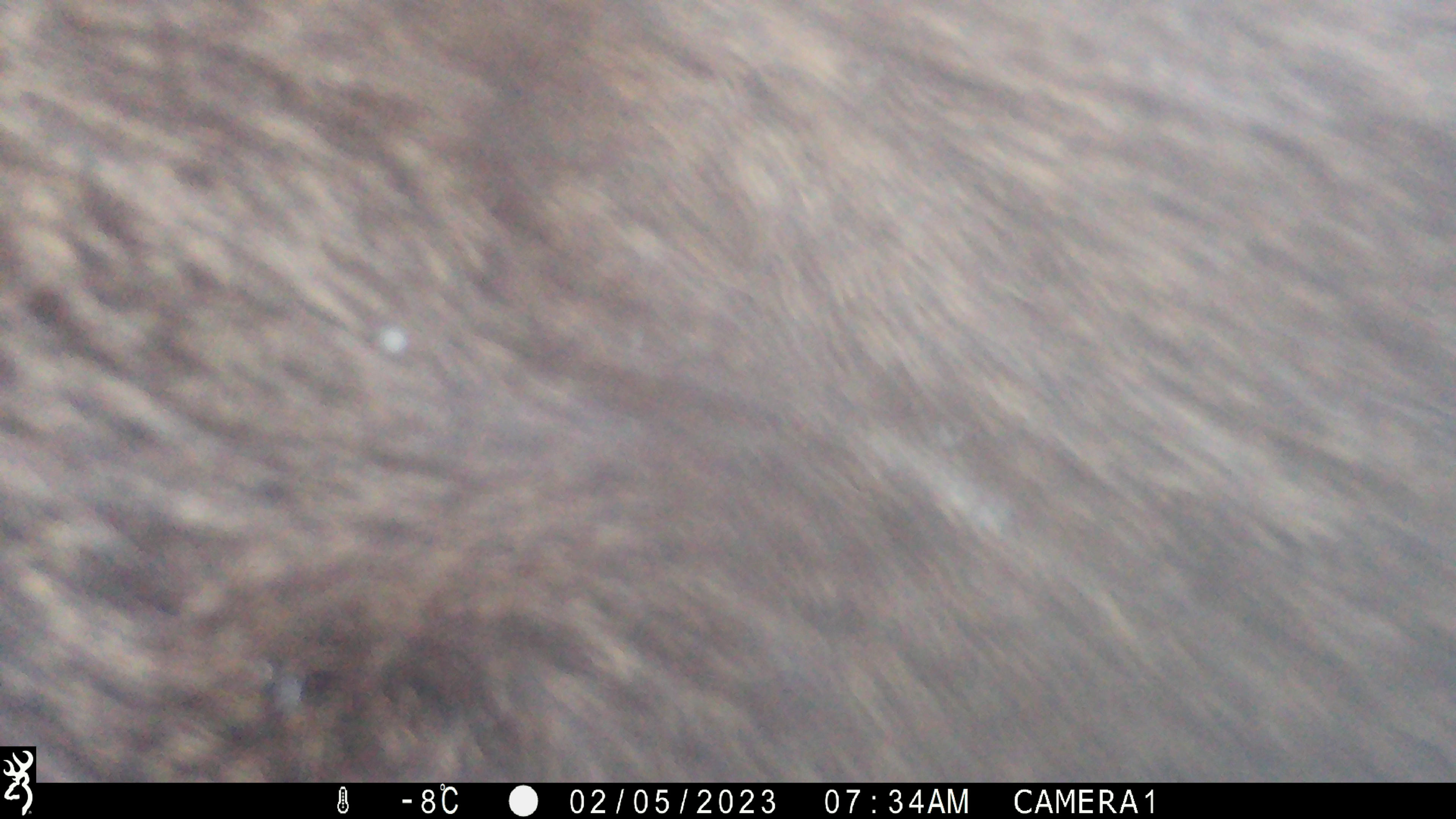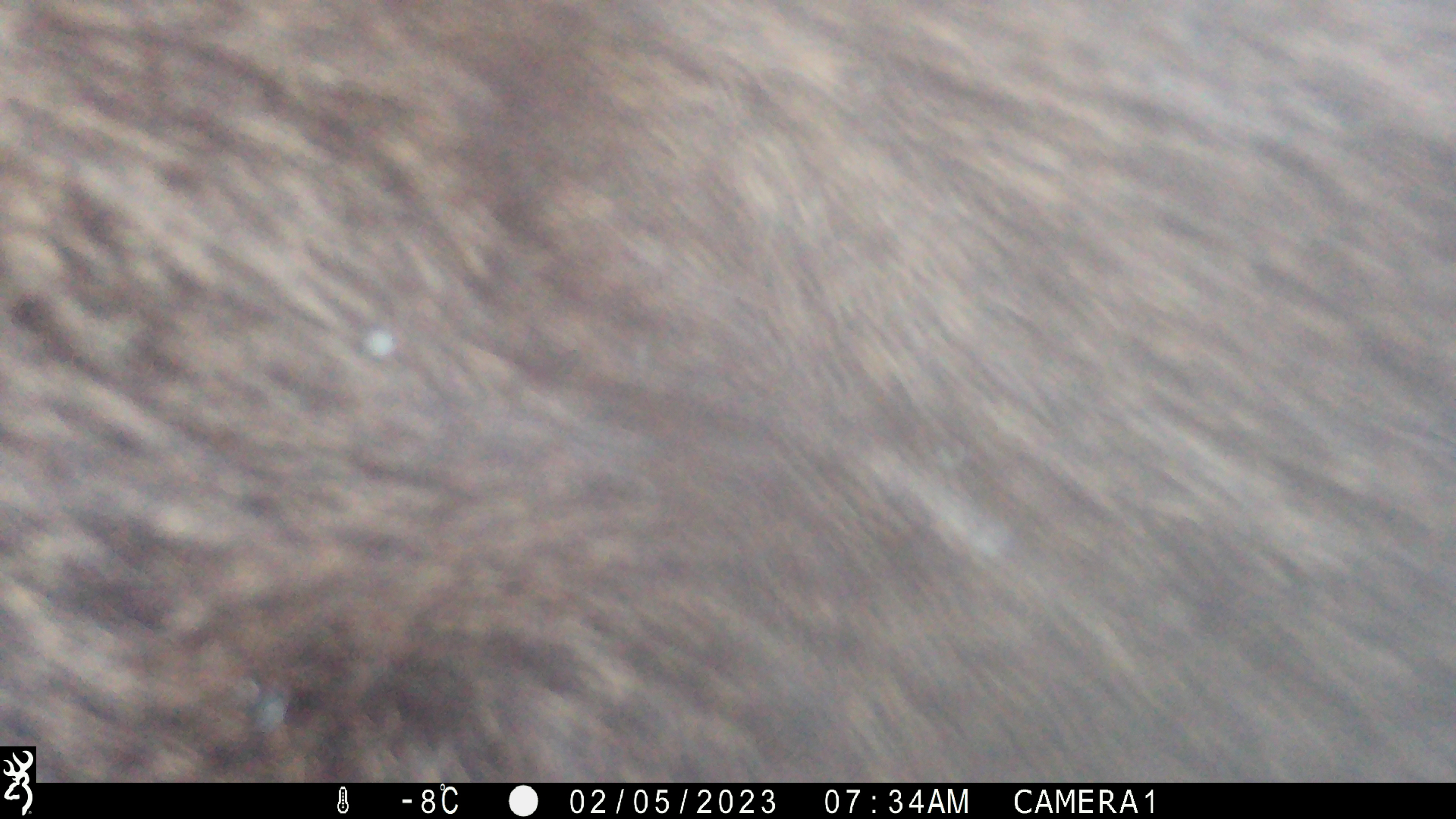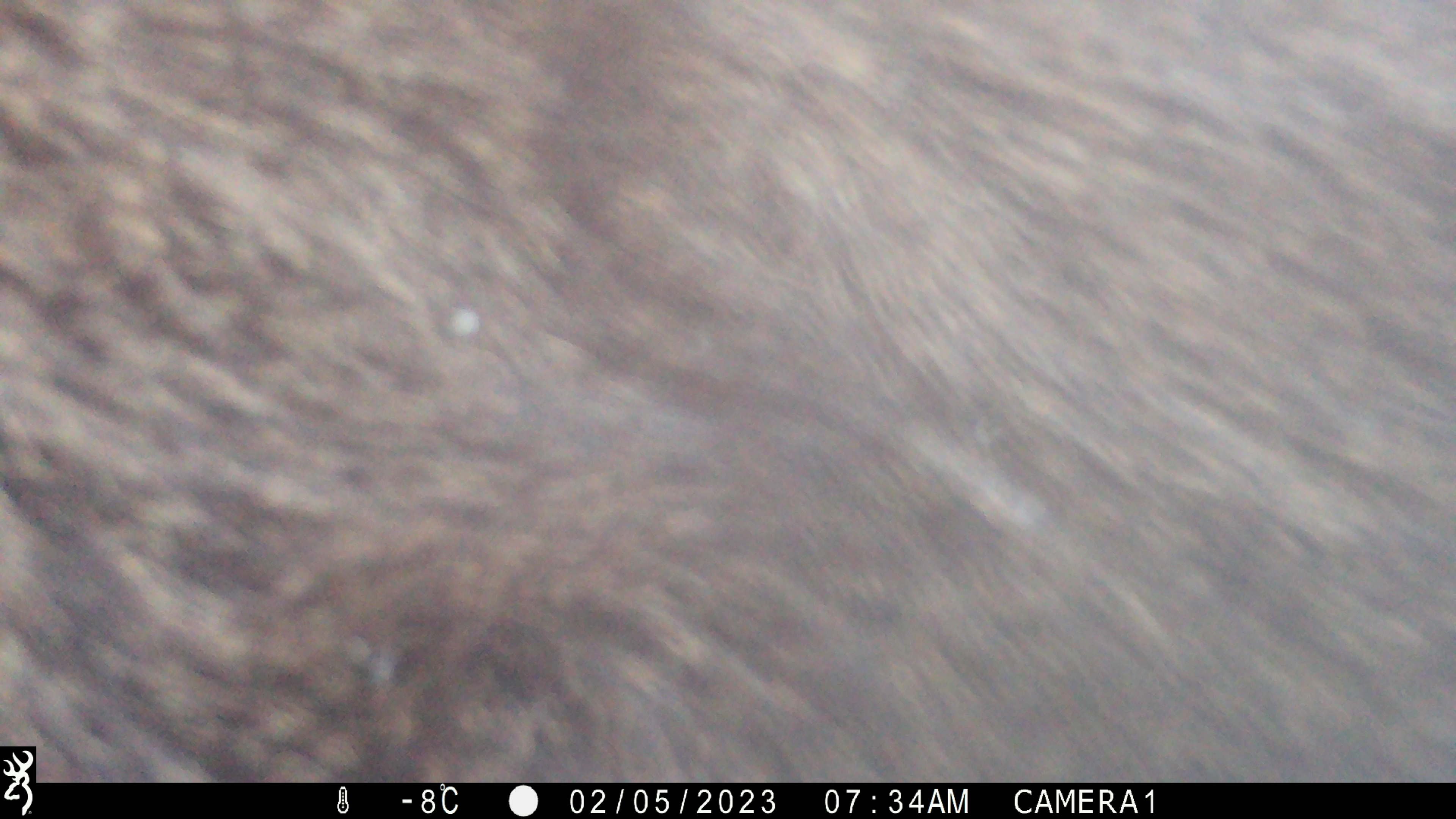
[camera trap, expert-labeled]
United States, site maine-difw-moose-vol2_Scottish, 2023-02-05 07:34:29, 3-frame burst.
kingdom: Animalia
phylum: Chordata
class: Mammalia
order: Artiodactyla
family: Cervidae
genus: Alces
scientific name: Alces alces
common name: moose